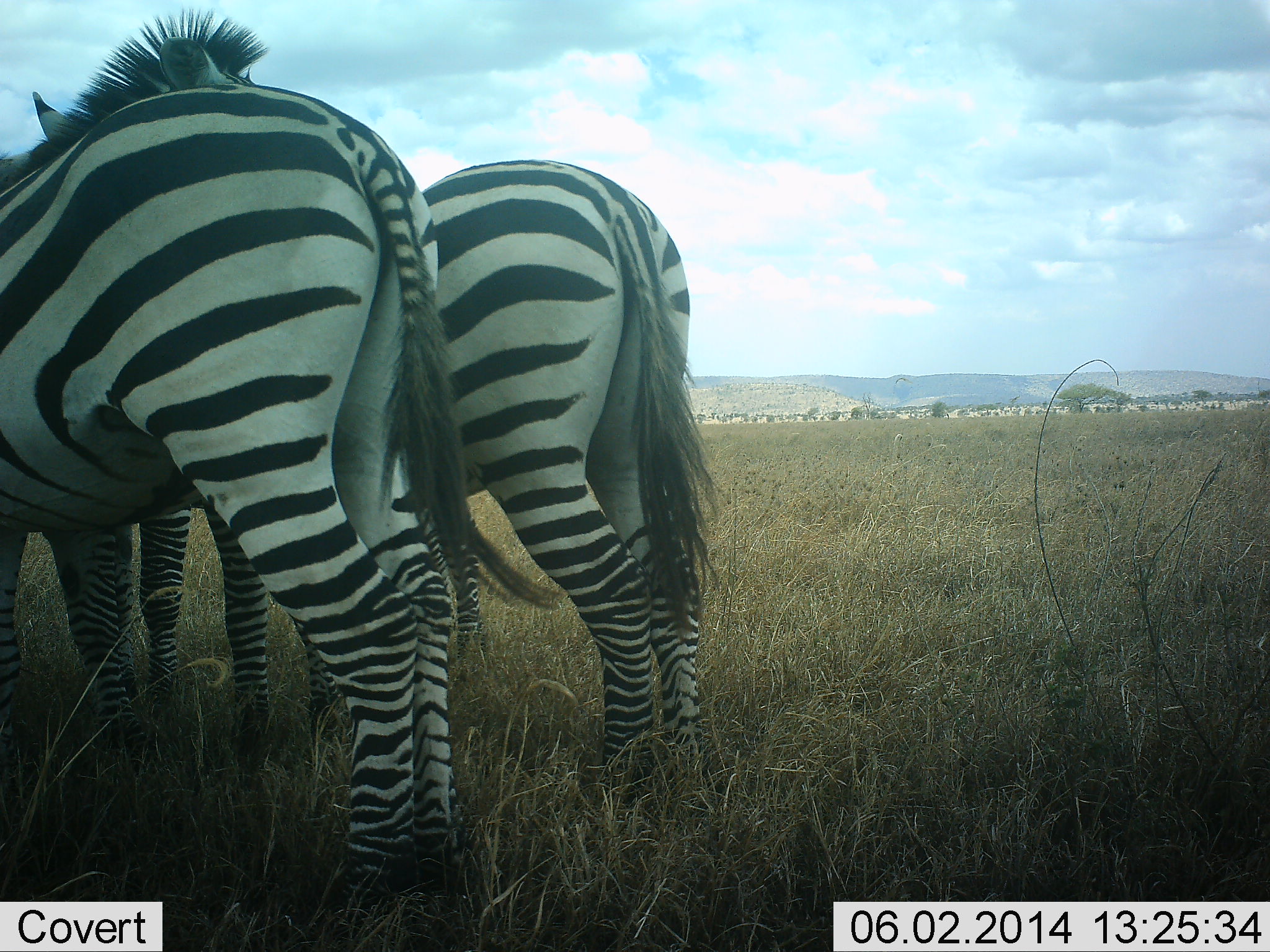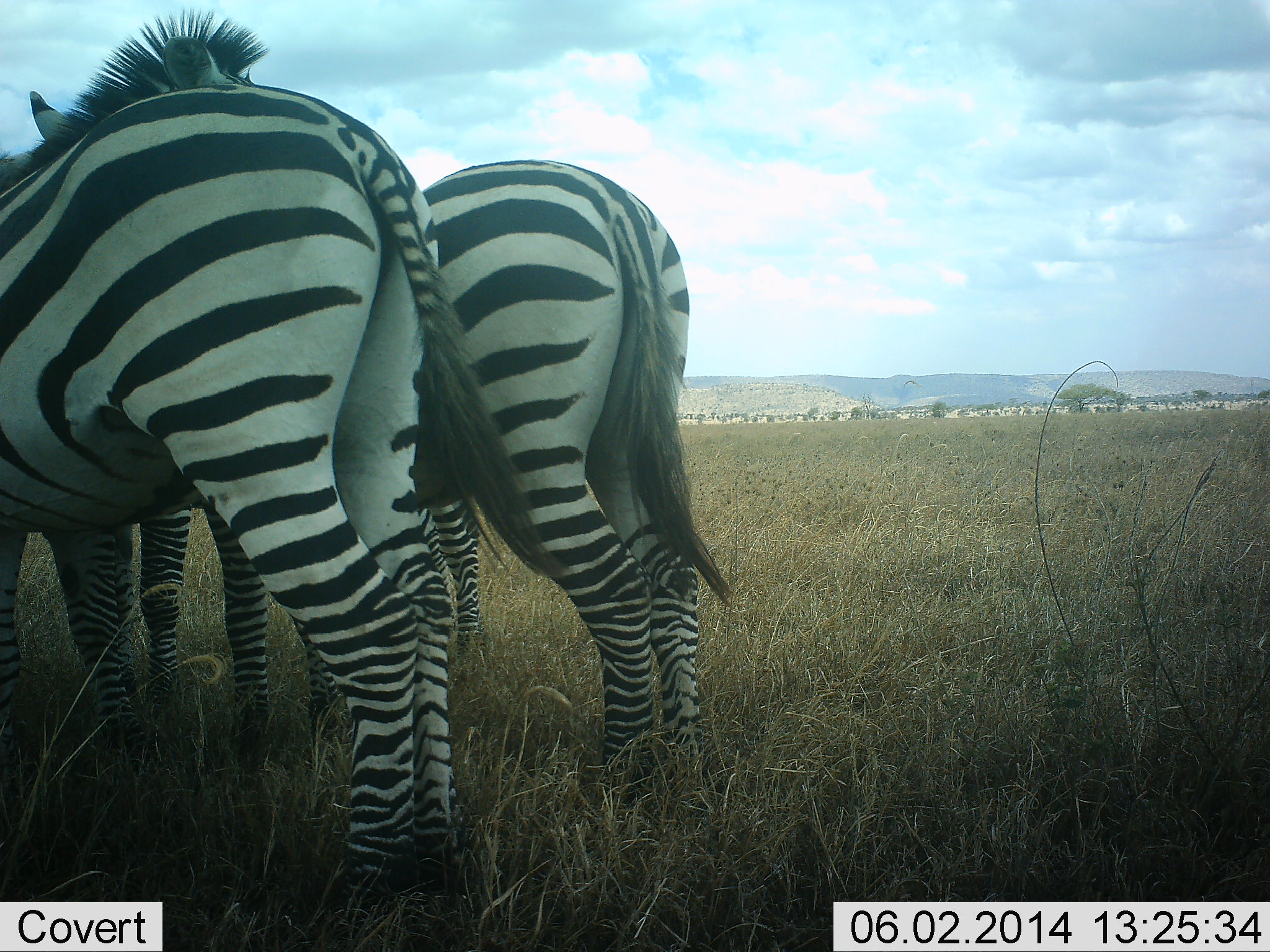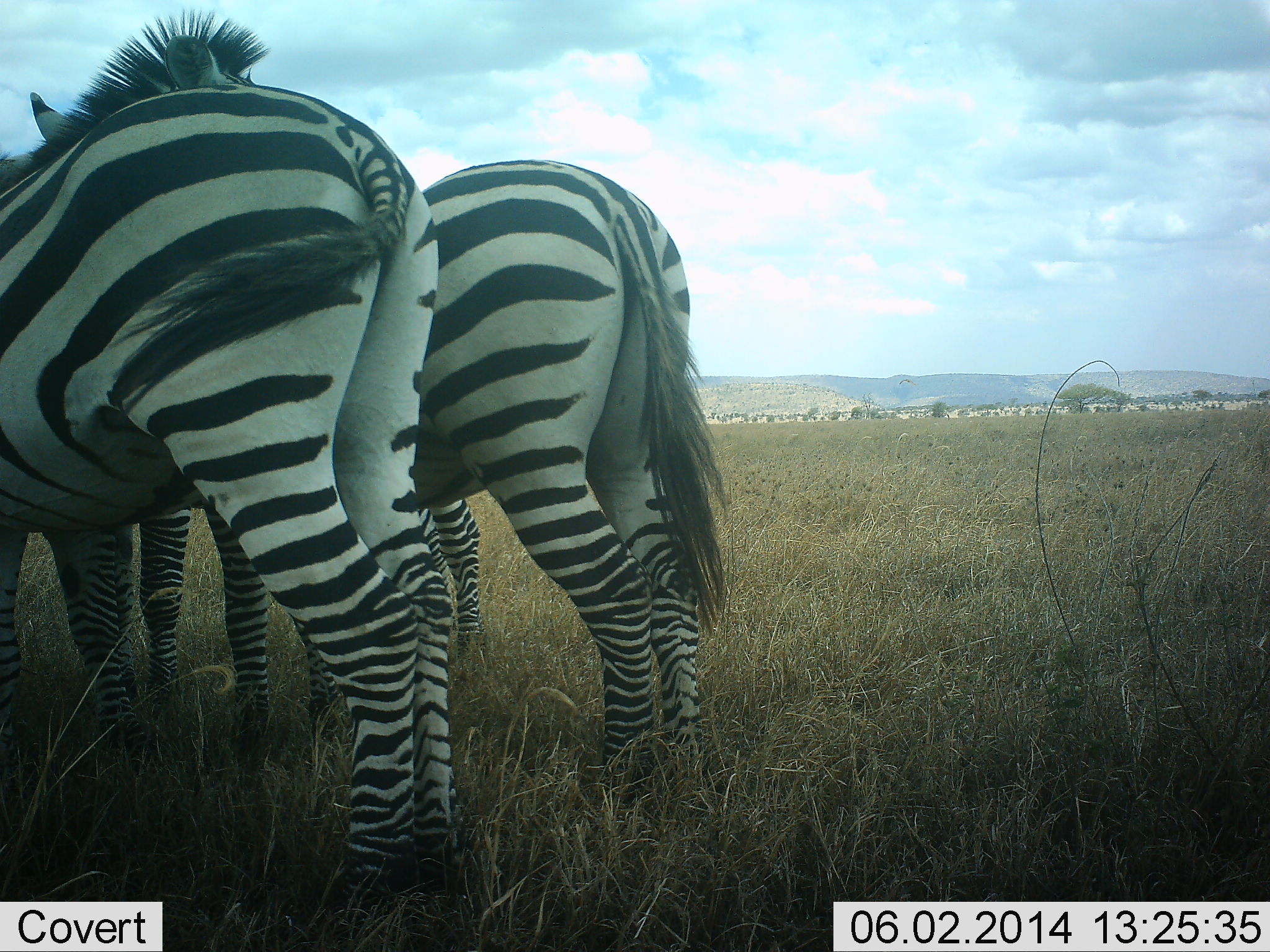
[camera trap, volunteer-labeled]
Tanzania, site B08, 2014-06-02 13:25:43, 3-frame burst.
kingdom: Animalia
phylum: Chordata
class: Mammalia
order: Perissodactyla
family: Equidae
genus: Equus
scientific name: Equus quagga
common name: plains zebra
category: zebra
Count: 3.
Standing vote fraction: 100%.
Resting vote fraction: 10%.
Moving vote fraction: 0%.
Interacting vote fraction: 10%.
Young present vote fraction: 0%.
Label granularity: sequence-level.